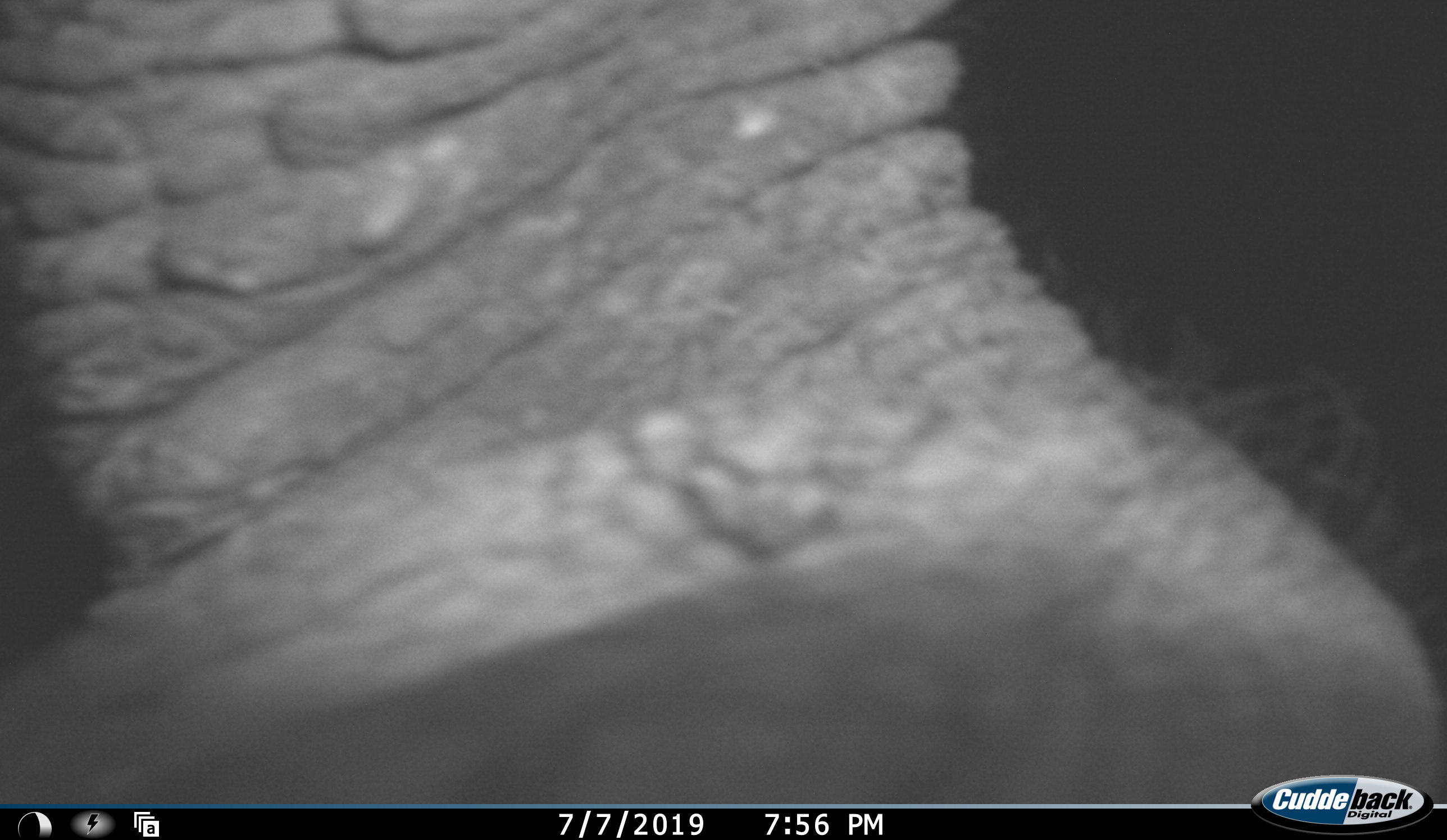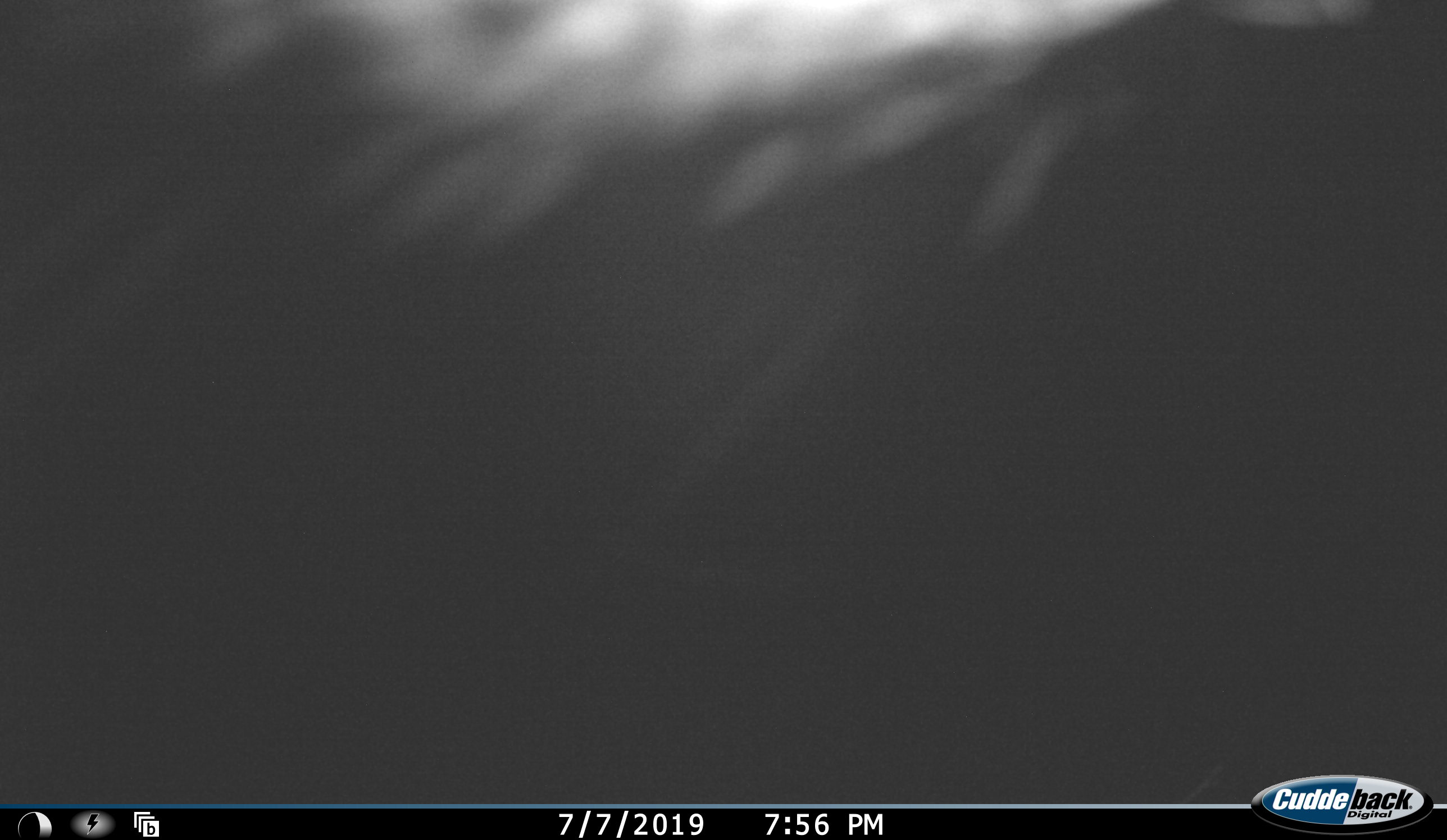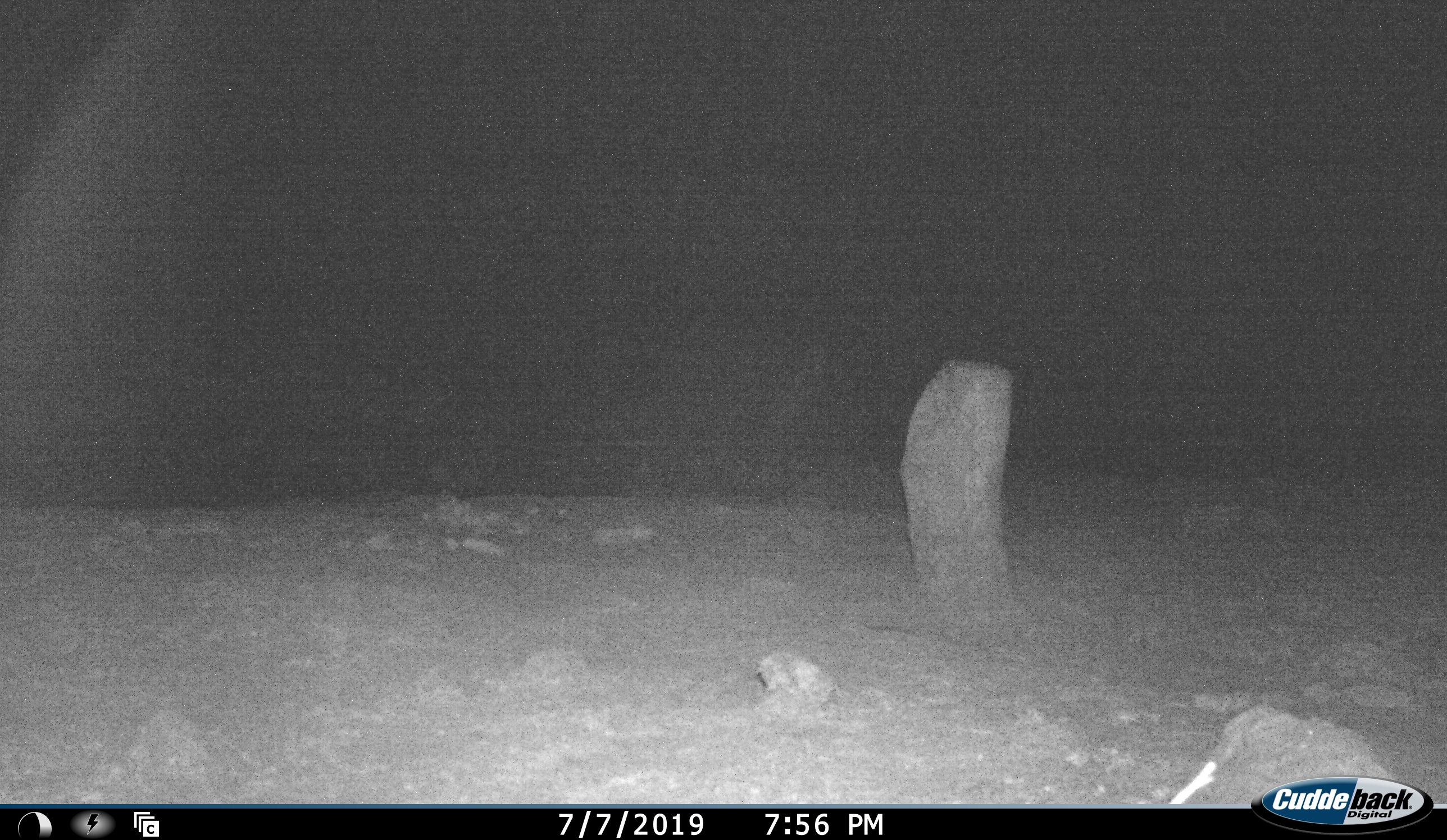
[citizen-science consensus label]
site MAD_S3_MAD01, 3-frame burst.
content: unidentified animal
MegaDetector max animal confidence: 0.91